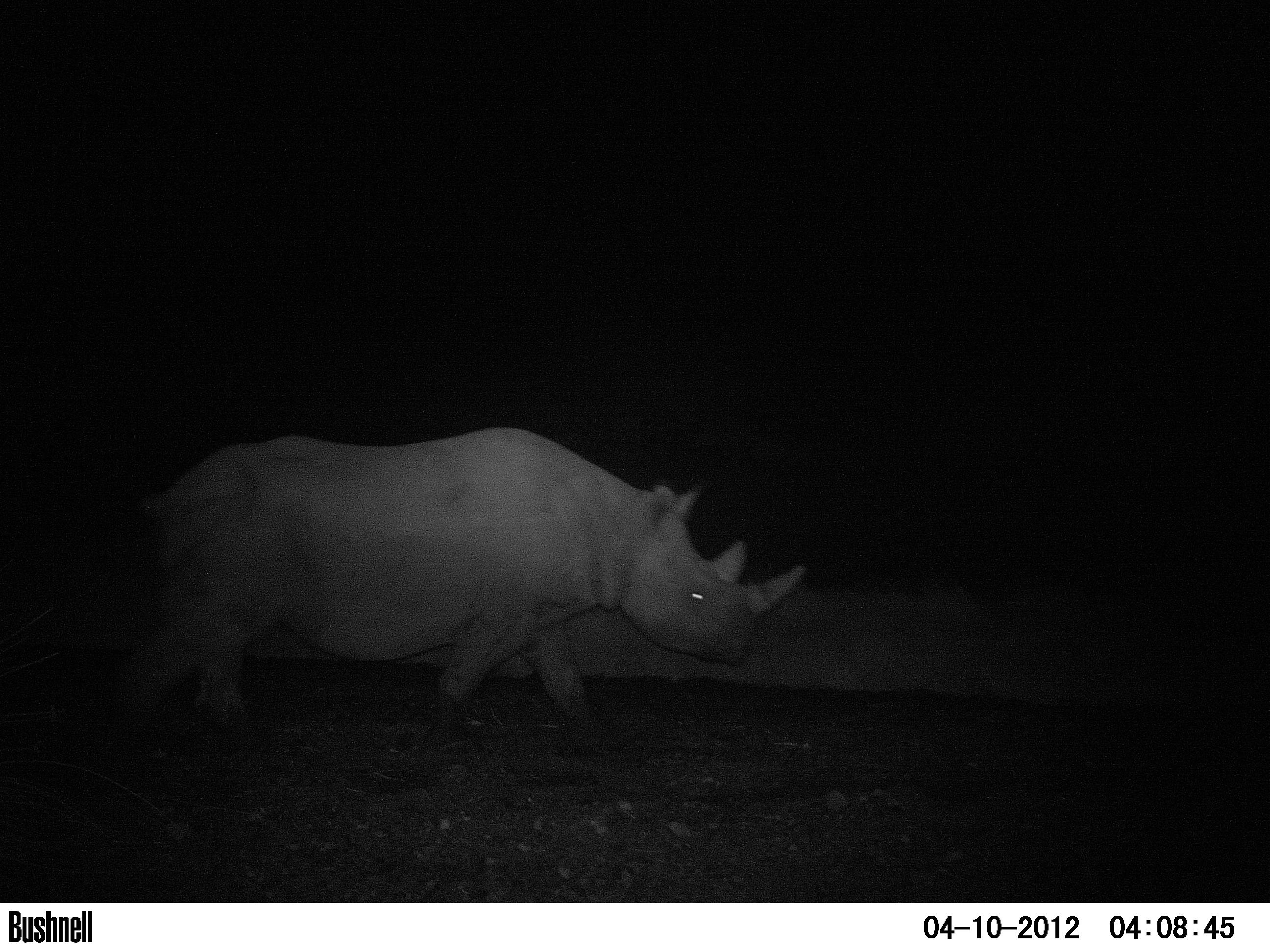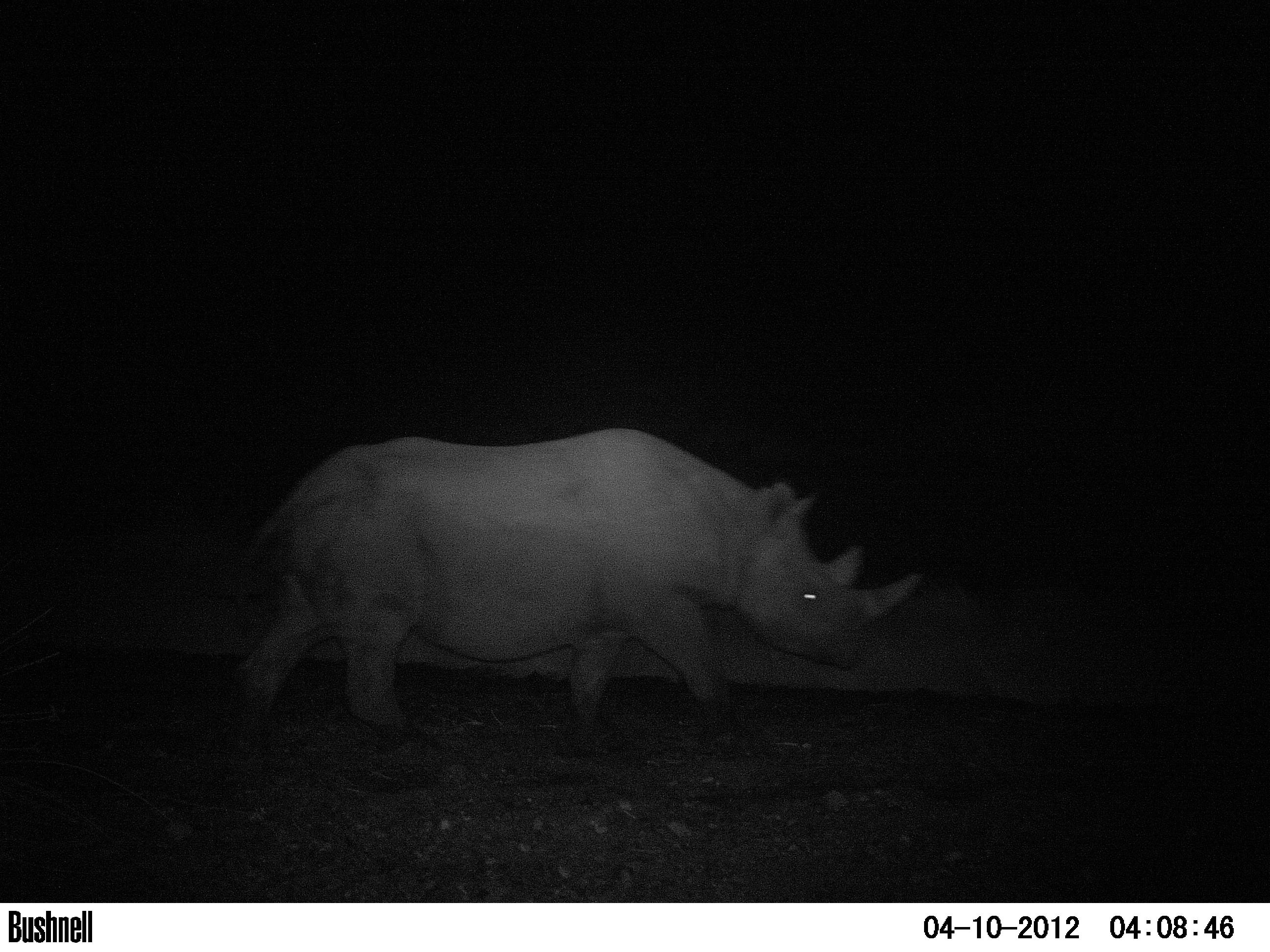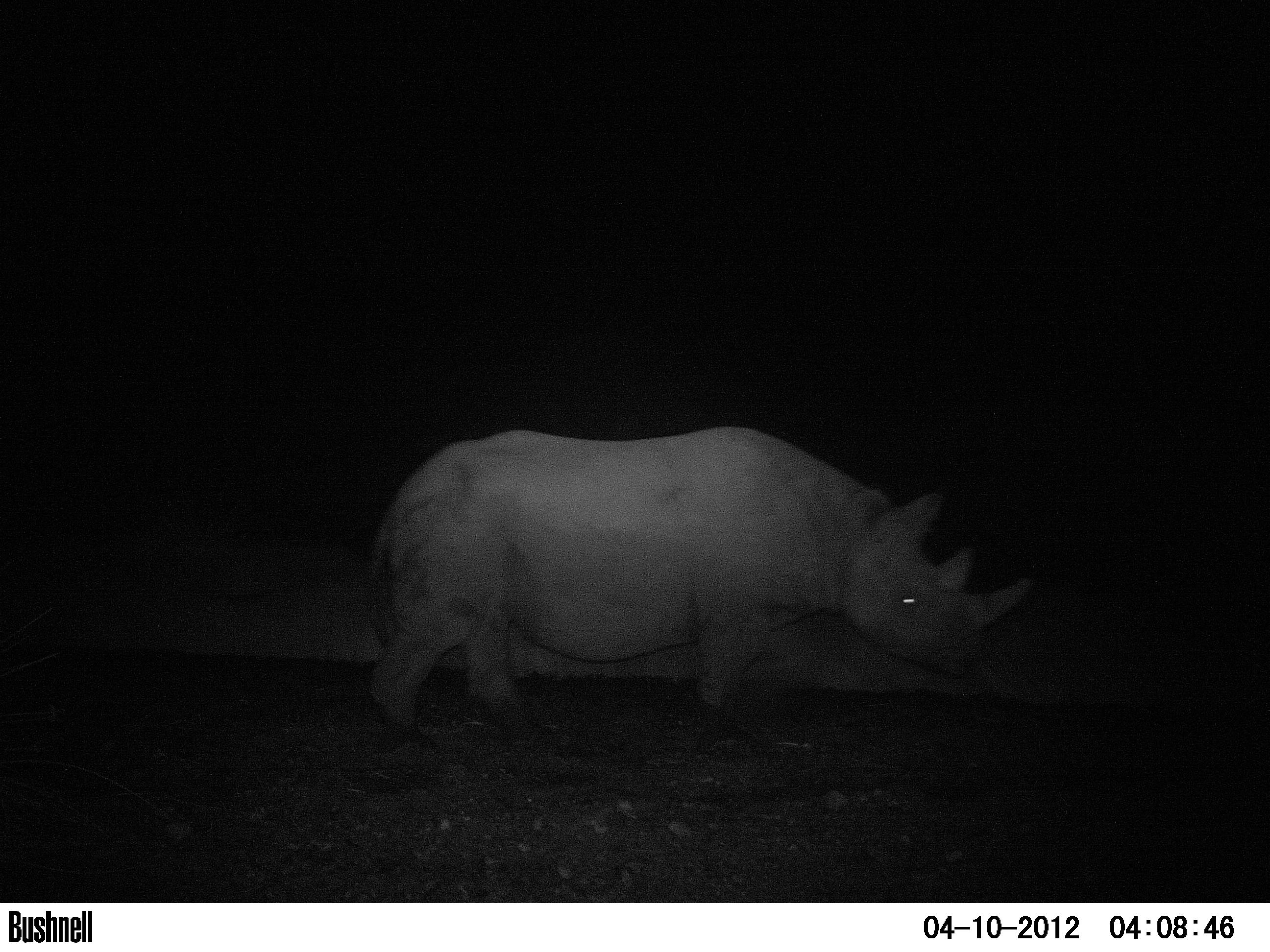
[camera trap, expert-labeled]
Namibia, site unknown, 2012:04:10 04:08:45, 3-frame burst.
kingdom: Animalia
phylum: Chordata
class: Mammalia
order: Perissodactyla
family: Rhinocerotidae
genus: Diceros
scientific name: Diceros bicornis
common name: black rhinoceros